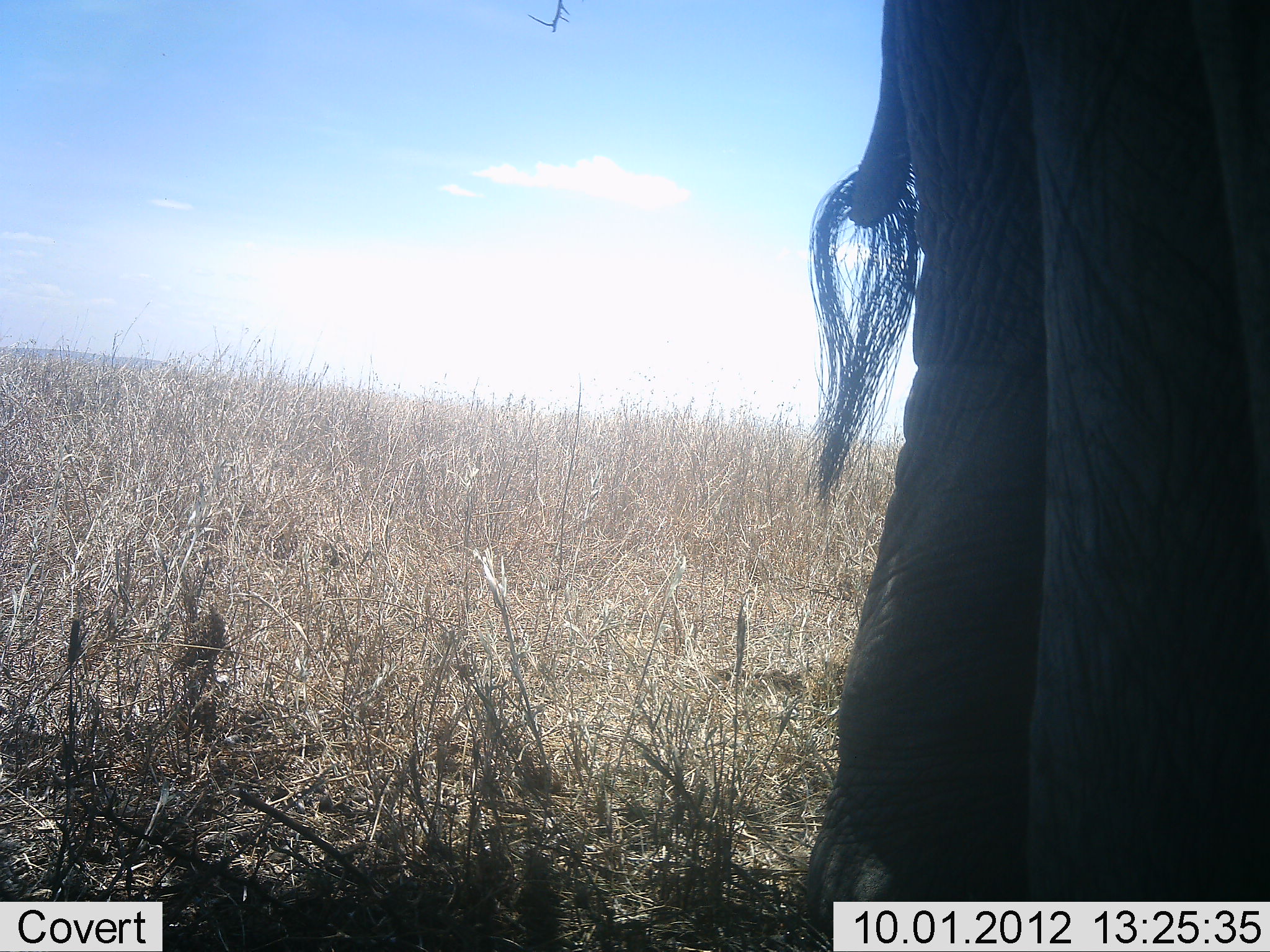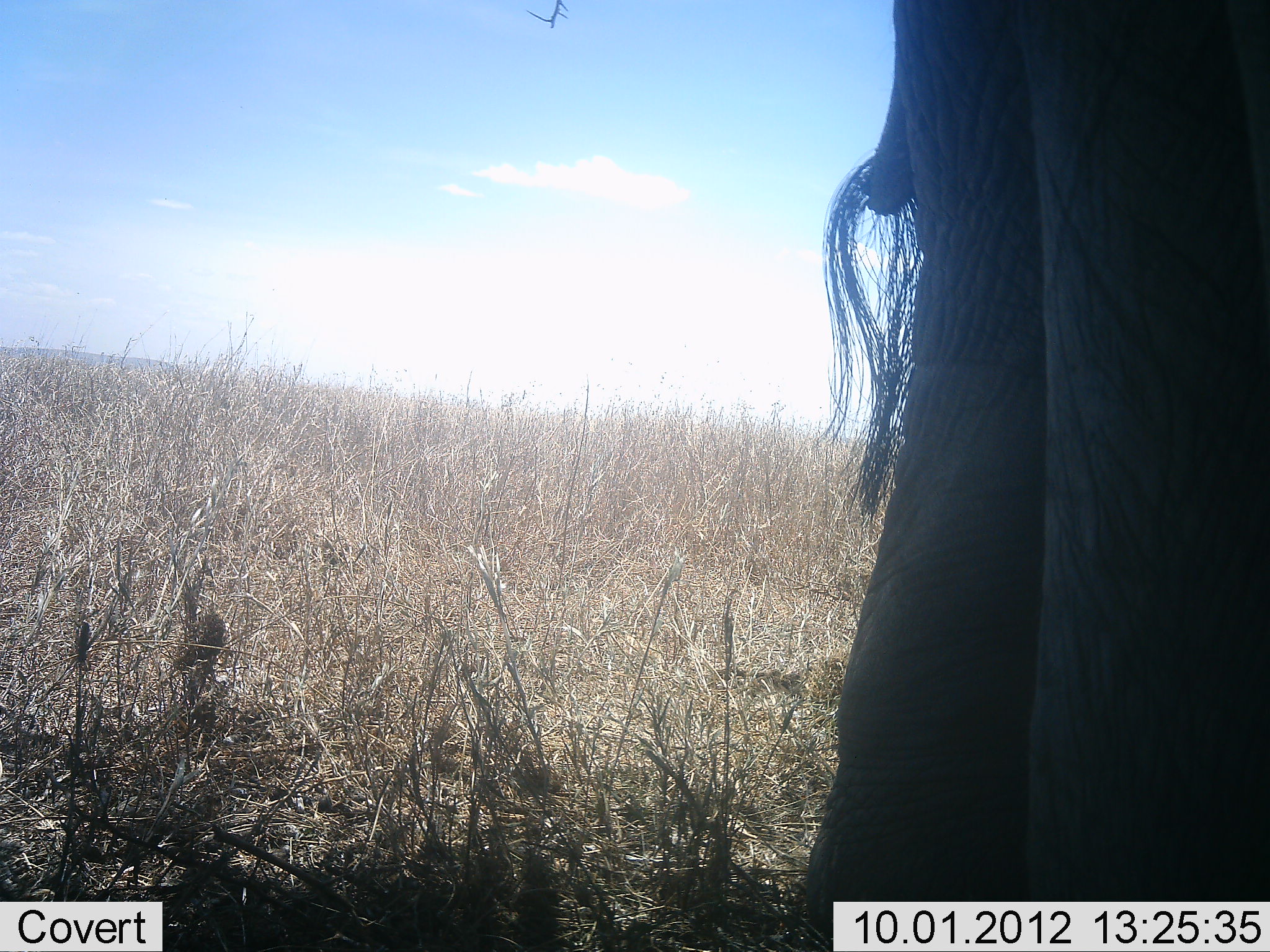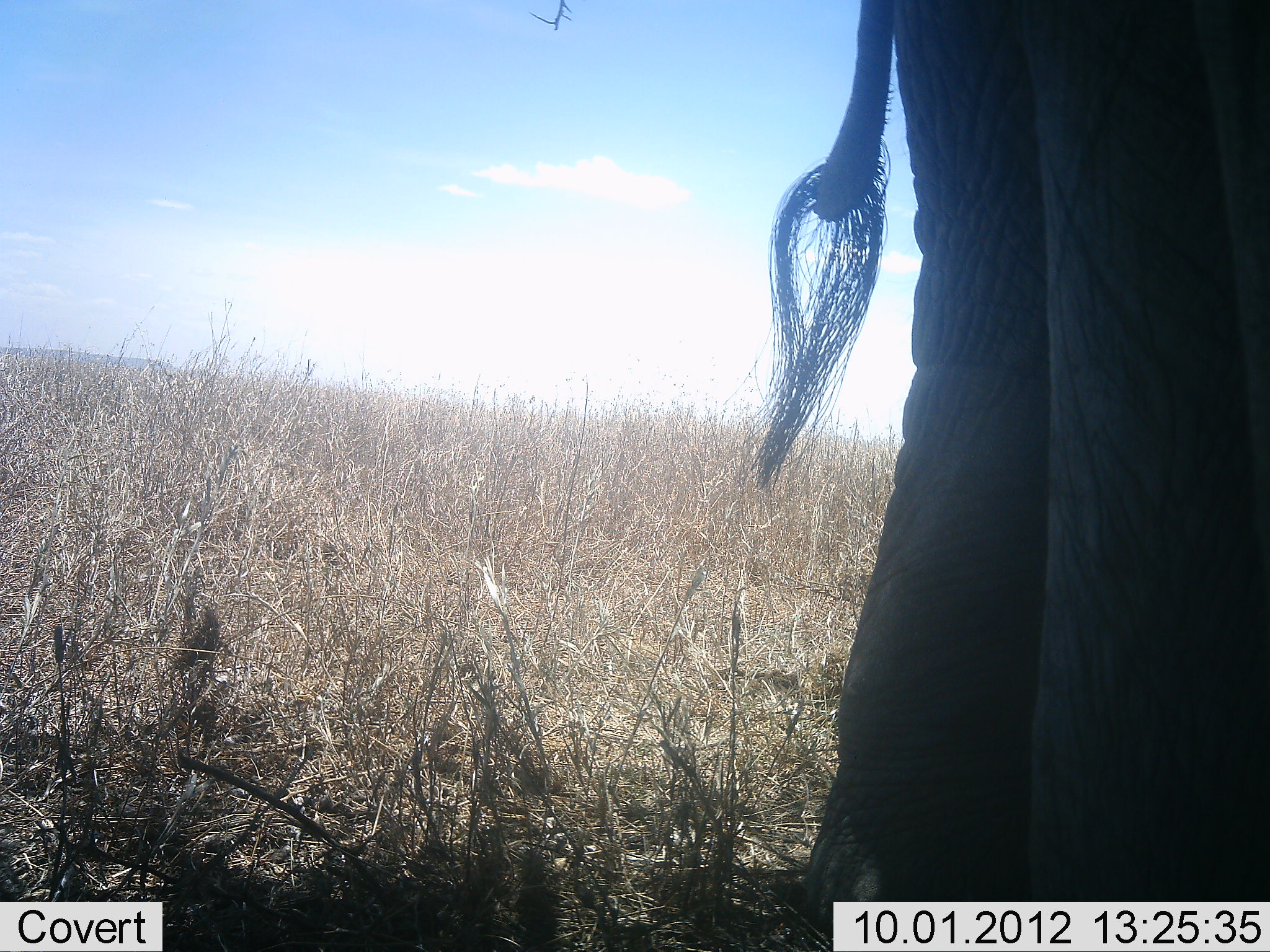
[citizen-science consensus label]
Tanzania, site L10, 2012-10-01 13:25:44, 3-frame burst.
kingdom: Animalia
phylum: Chordata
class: Mammalia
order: Proboscidea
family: Elephantidae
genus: Loxodonta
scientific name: Loxodonta africana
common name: african bush elephant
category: elephant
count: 1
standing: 100%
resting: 0%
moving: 0%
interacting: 0%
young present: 0%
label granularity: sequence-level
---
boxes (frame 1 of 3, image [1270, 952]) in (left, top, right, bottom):
animal: (807, 0, 1270, 934)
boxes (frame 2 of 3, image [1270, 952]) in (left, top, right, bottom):
animal: (792, 0, 1269, 952)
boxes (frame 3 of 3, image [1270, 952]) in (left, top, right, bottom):
animal: (752, 0, 1270, 952)